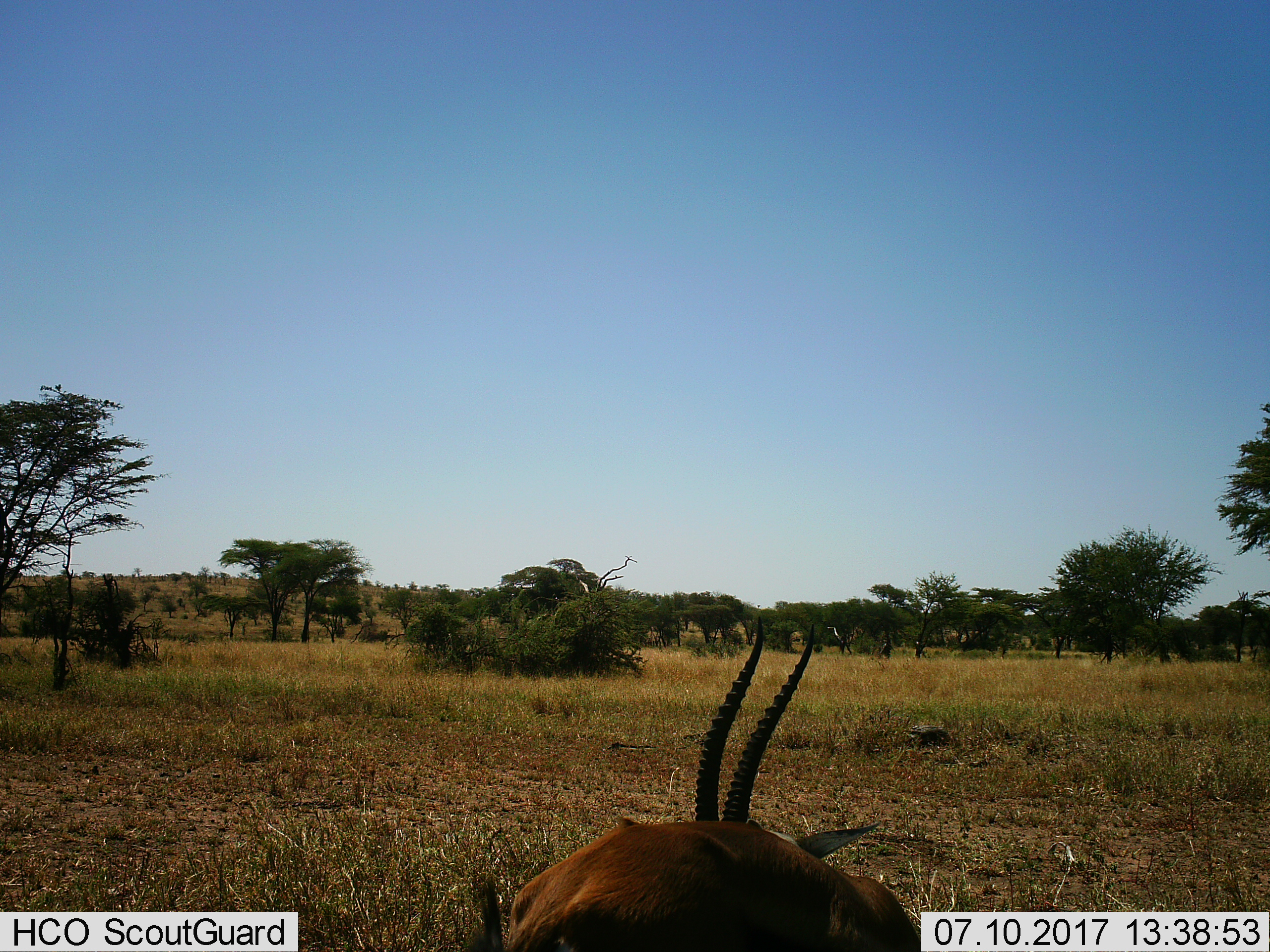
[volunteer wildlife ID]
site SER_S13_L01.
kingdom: Animalia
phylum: Chordata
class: Mammalia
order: Artiodactyla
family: Bovidae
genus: Eudorcas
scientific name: Eudorcas thomsonii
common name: thomson's gazelle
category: gazellethomsons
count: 1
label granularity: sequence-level